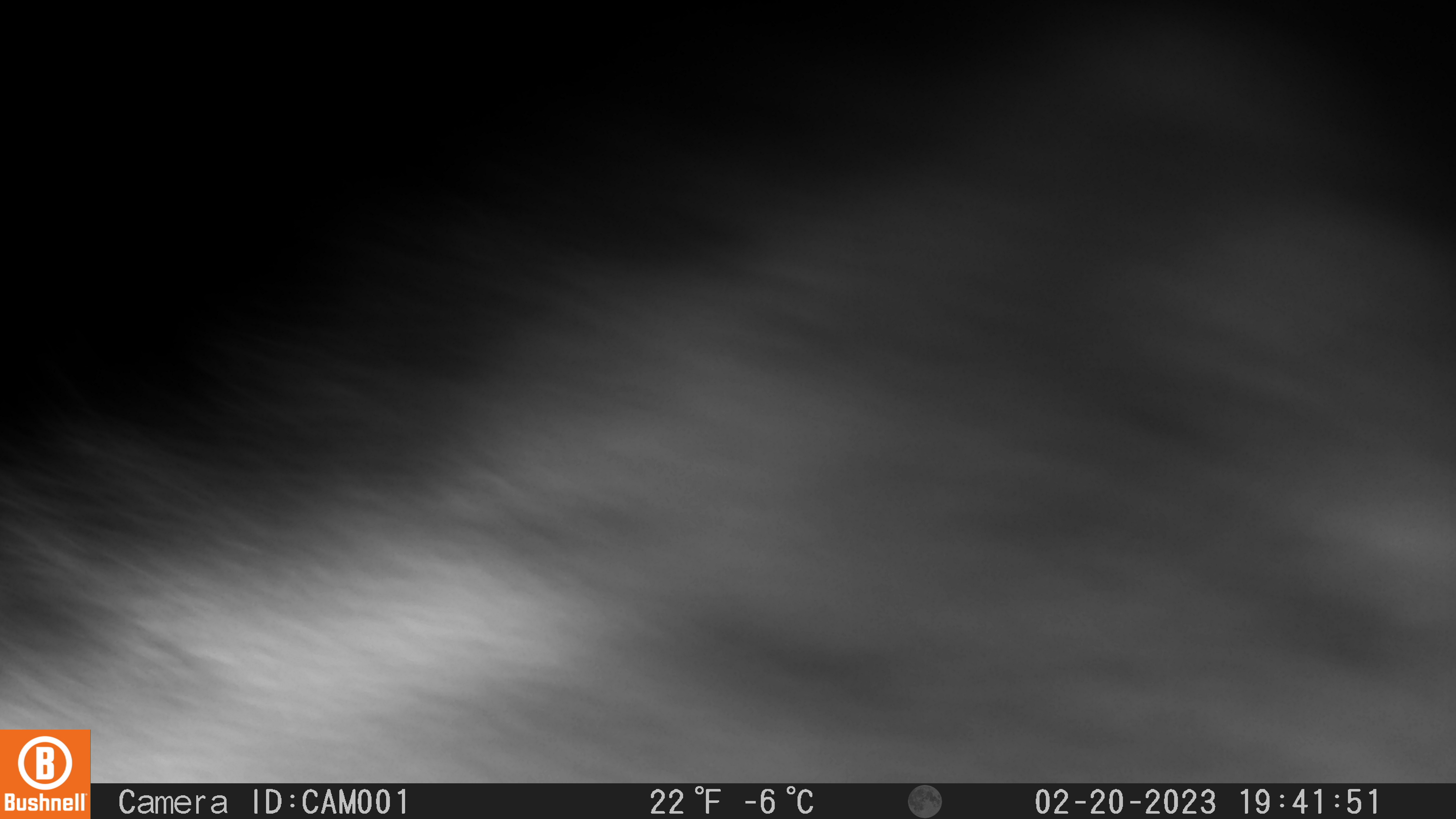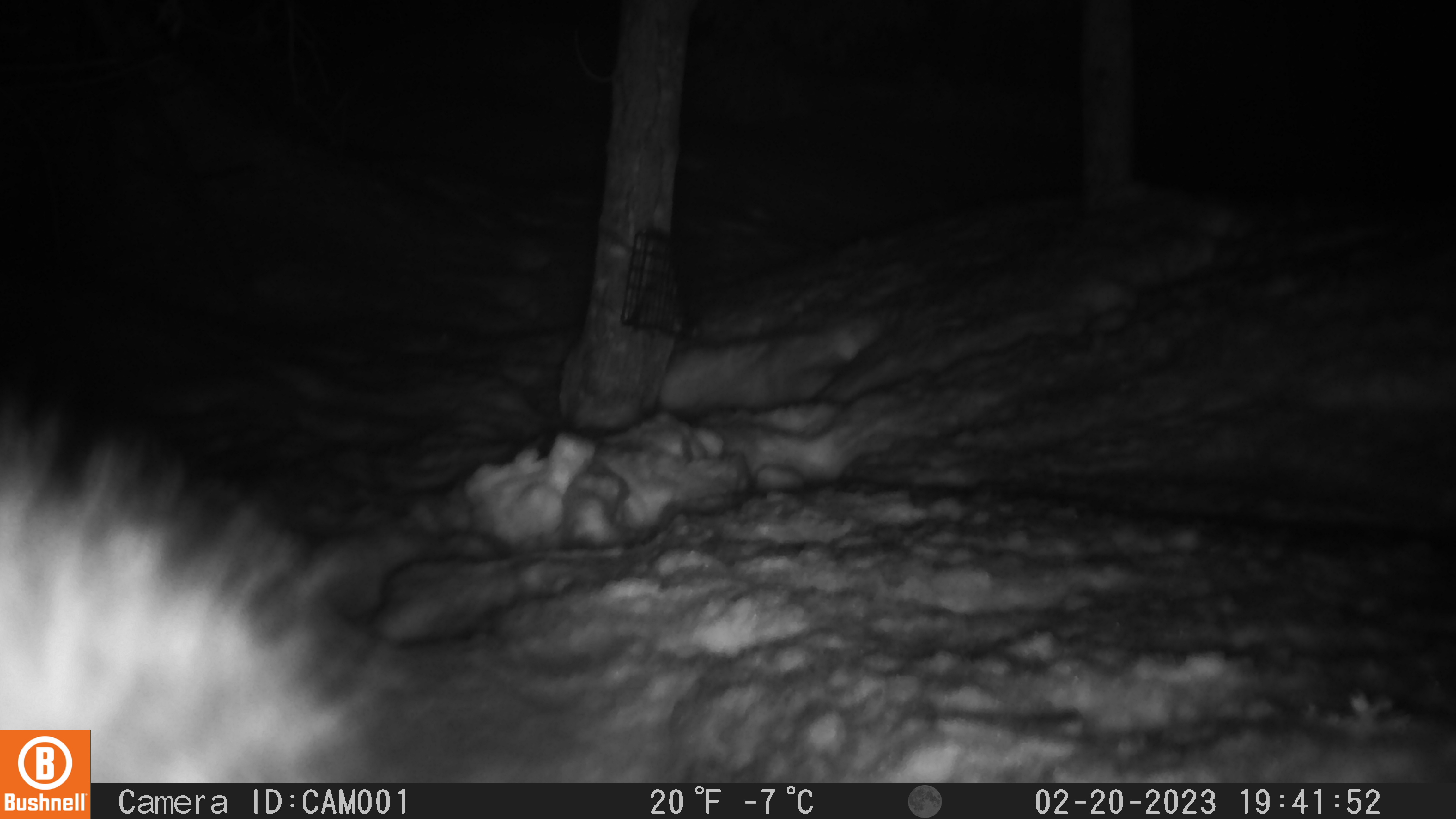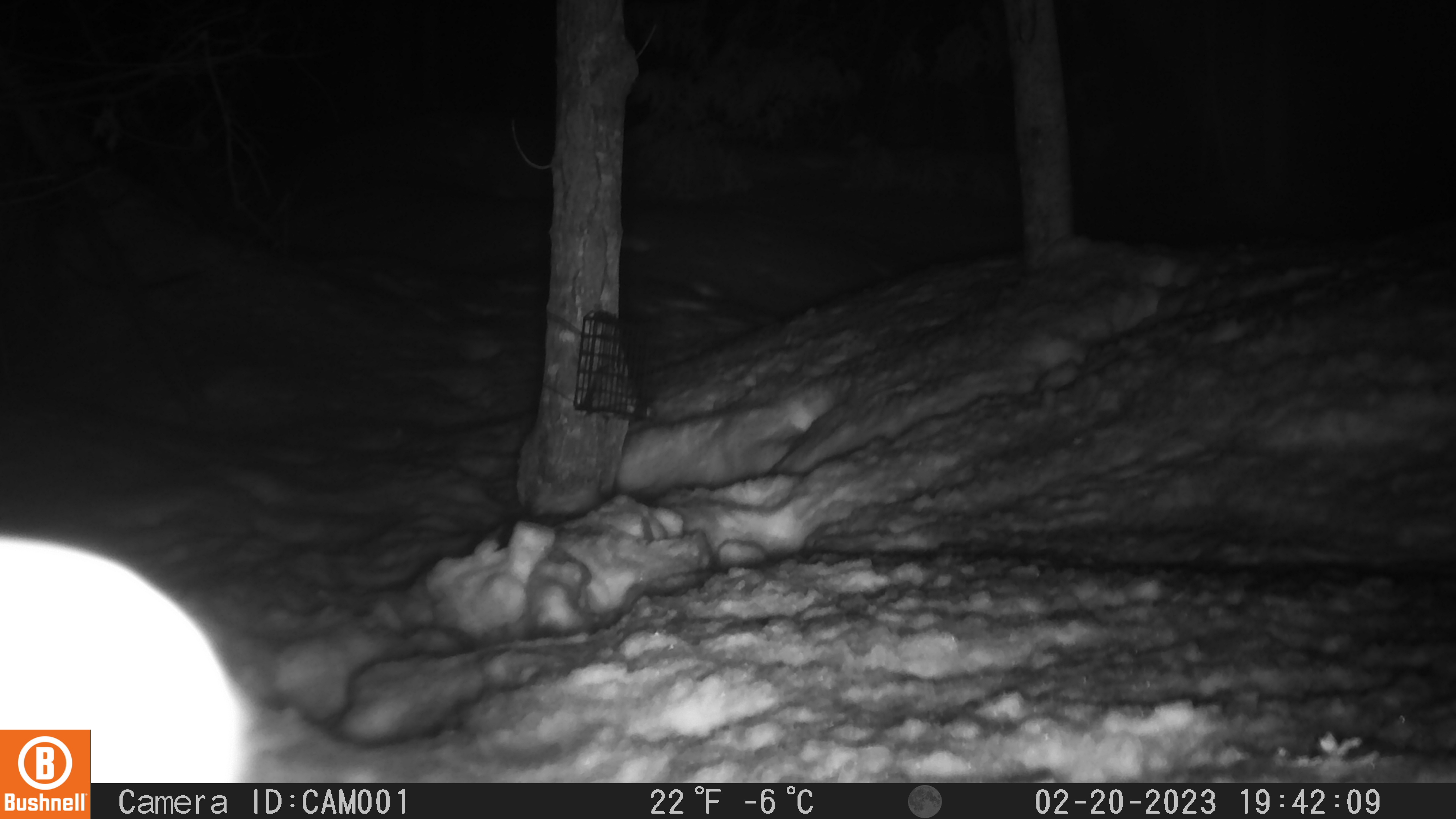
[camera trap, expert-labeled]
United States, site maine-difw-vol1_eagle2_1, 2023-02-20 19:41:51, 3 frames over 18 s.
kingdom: Animalia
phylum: Chordata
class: Mammalia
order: Carnivora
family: Mustelidae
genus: Pekania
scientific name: Pekania pennanti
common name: fisher